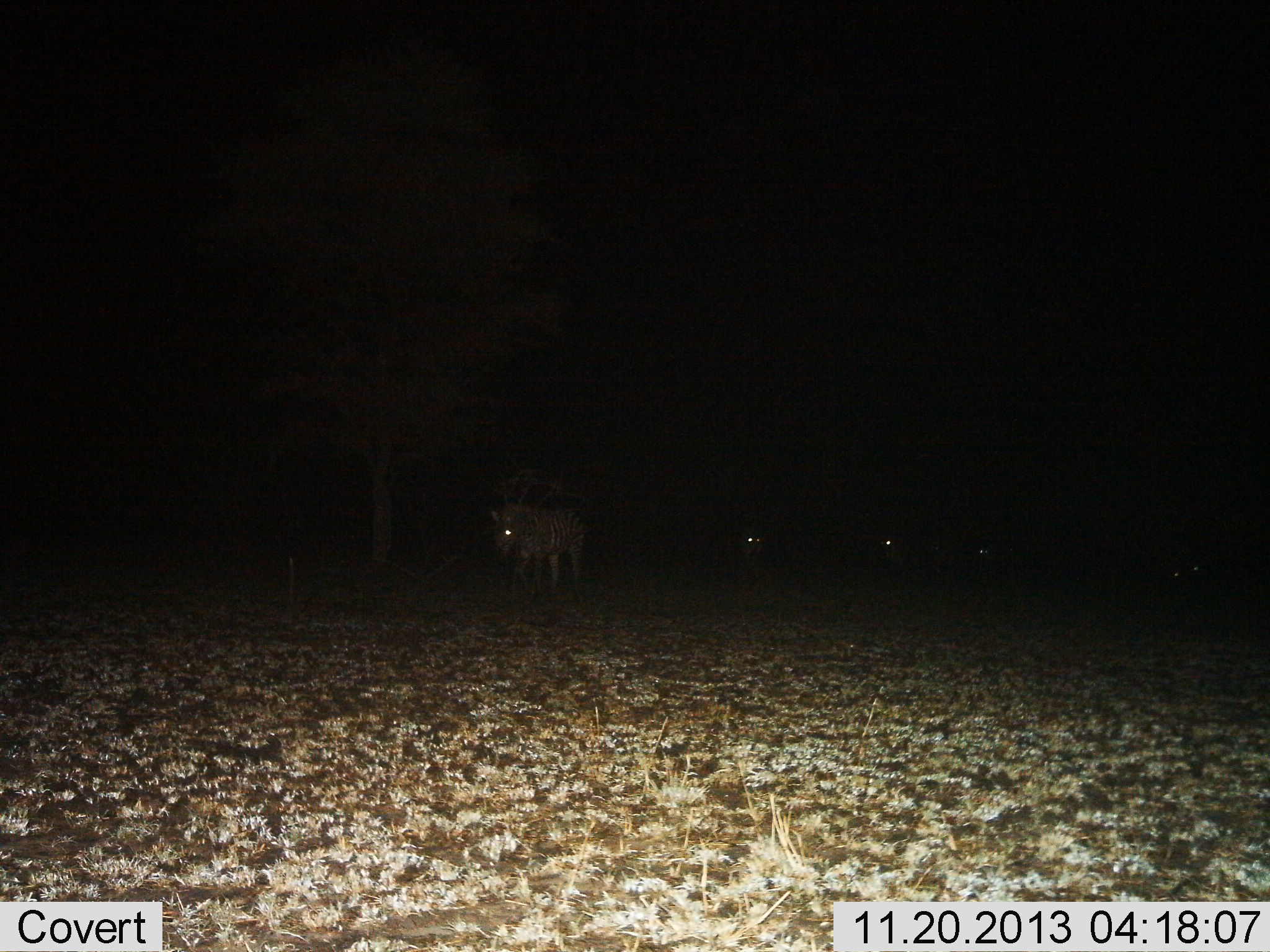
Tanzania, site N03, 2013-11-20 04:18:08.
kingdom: Animalia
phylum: Chordata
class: Mammalia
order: Perissodactyla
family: Equidae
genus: Equus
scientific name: Equus quagga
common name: plains zebra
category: zebra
Zebra (plains zebra) (Equus quagga), count 4. Behavior (volunteer vote fractions): standing 50%, resting 0%, moving 50%, interacting 0%. Young present (vote fraction): 0%. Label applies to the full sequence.